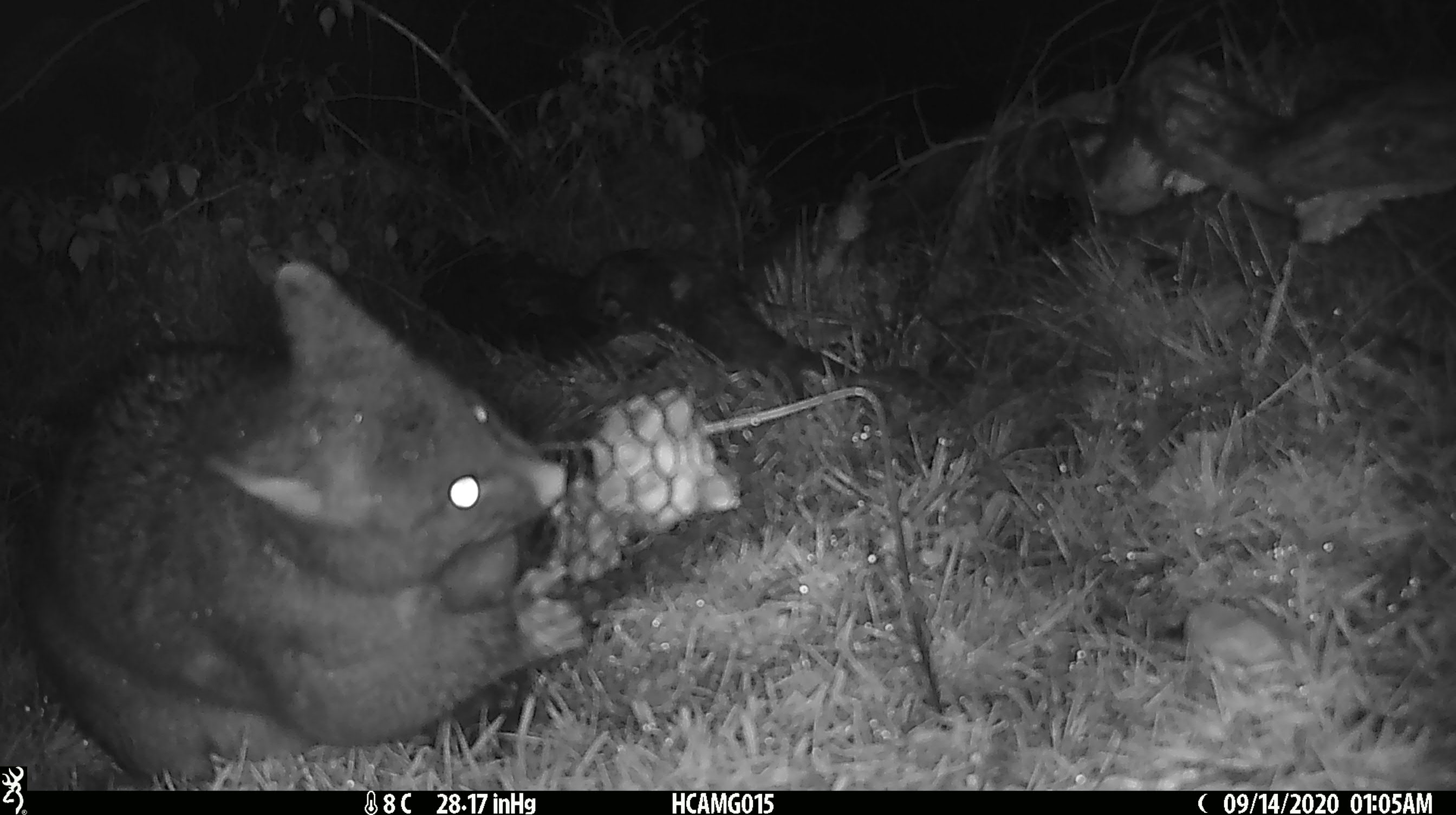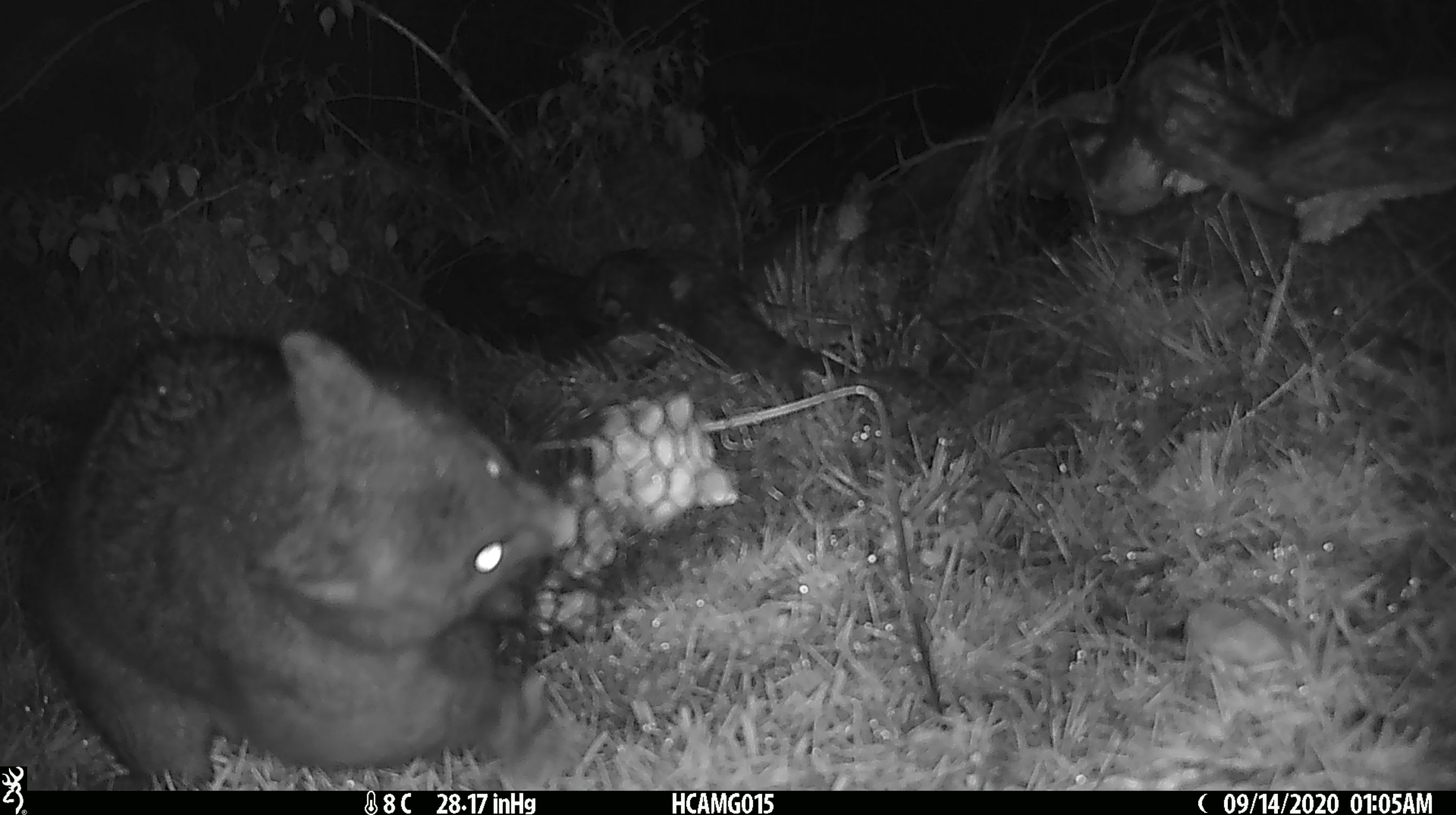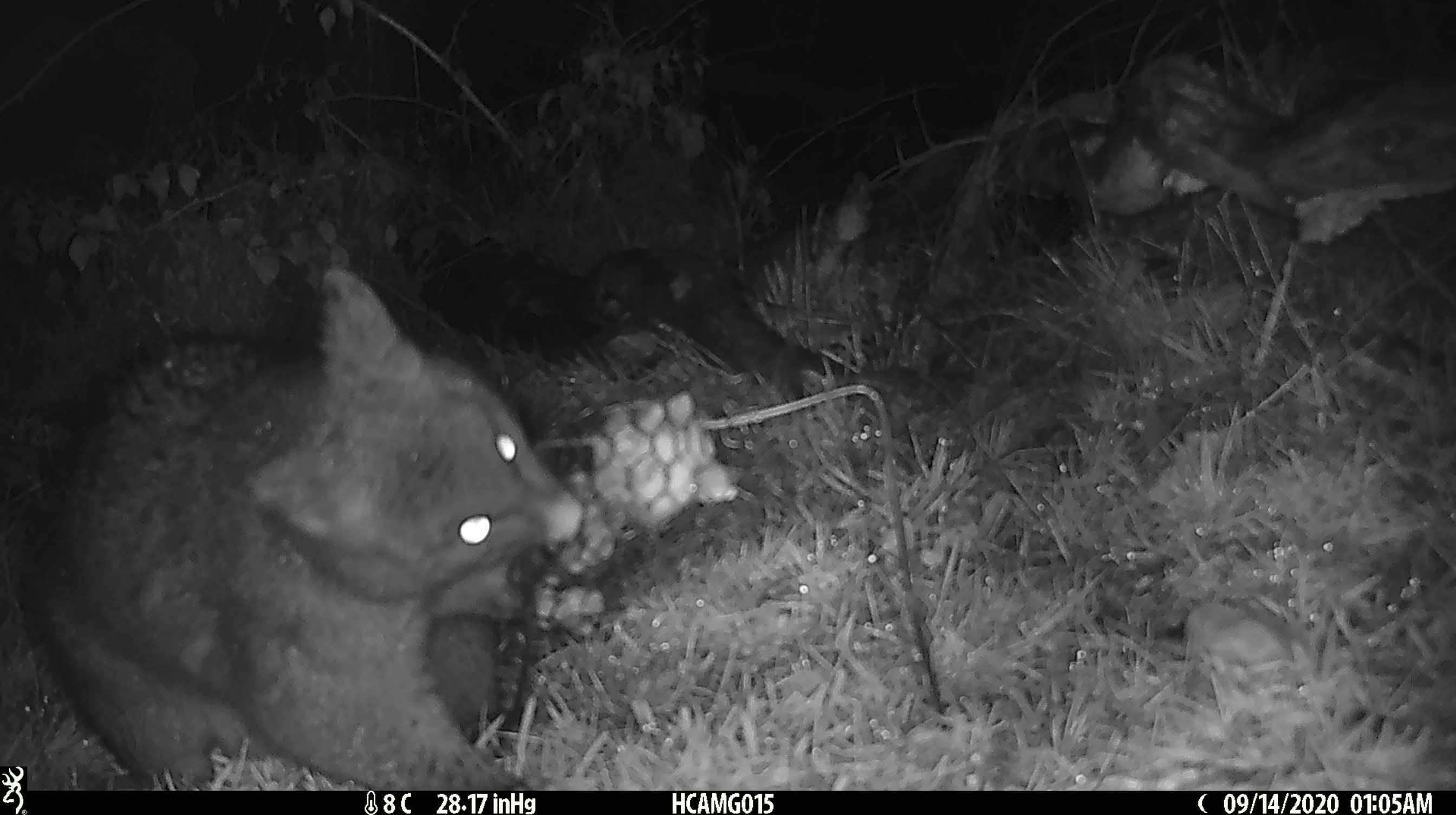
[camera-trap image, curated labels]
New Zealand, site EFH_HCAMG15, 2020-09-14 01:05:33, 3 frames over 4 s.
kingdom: Animalia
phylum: Chordata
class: Mammalia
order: Diprotodontia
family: Phalangeridae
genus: Trichosurus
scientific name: Trichosurus vulpecula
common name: common brushtail possum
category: possum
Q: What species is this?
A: Possum (common brushtail possum) (Trichosurus vulpecula).